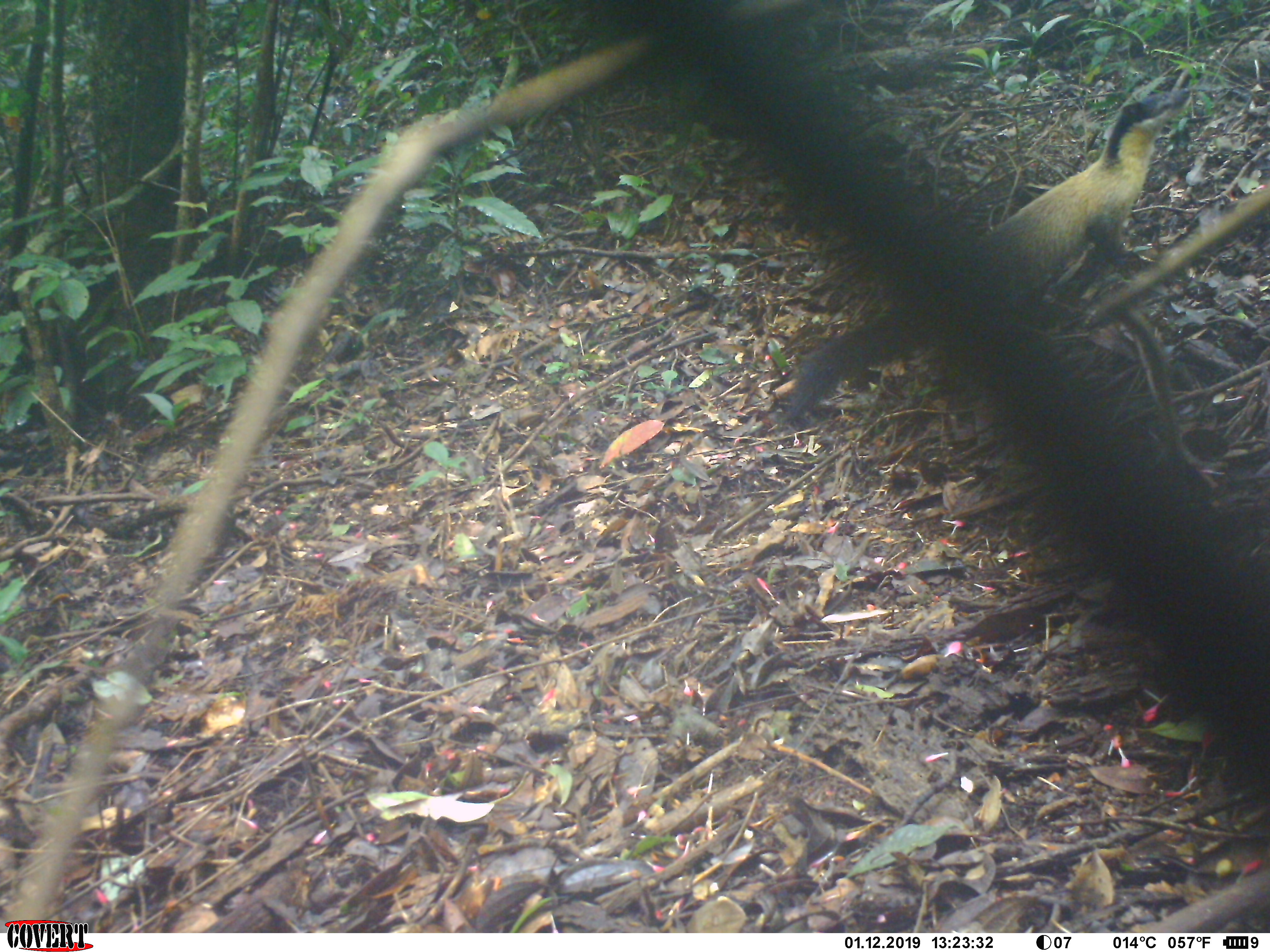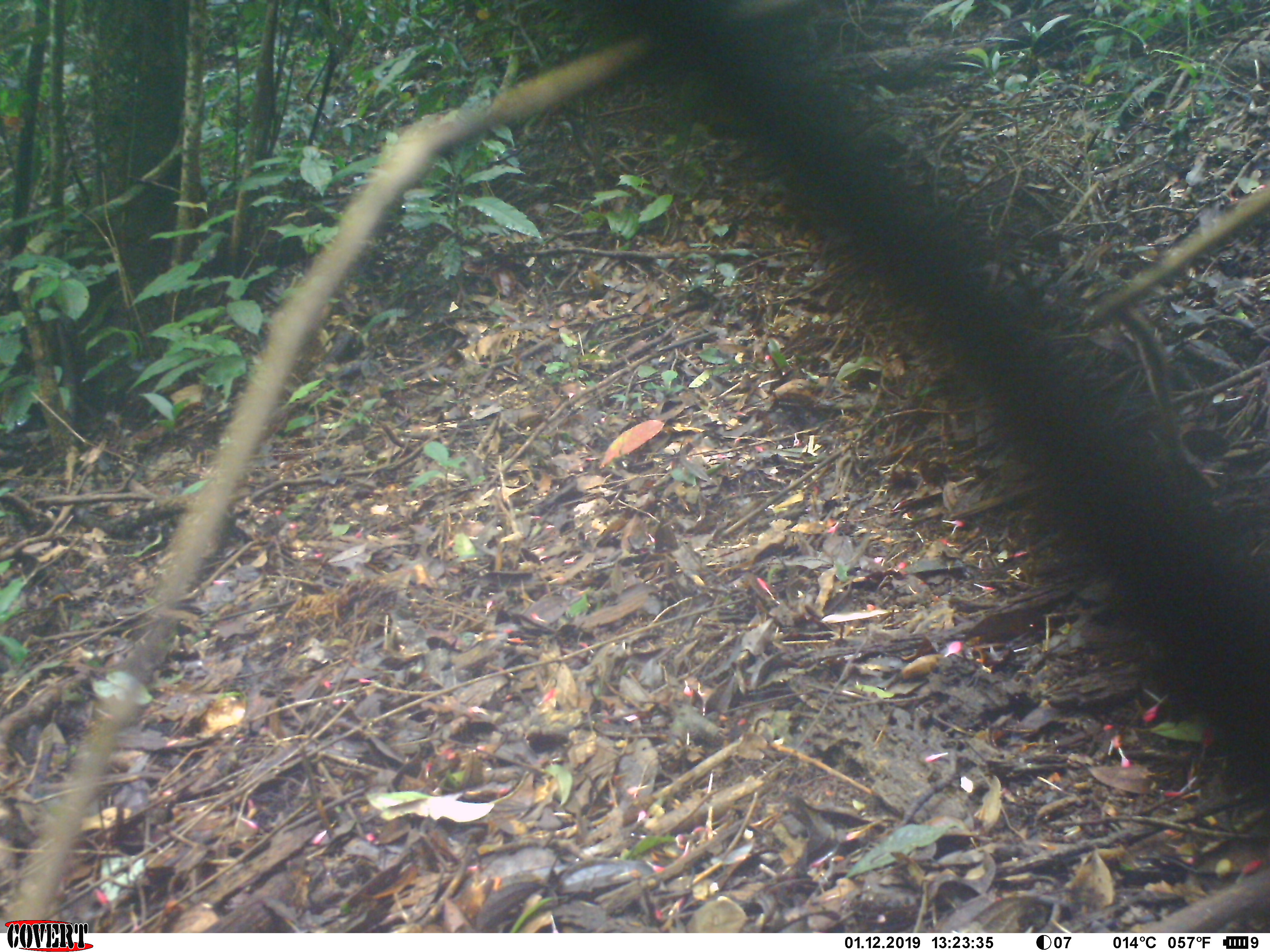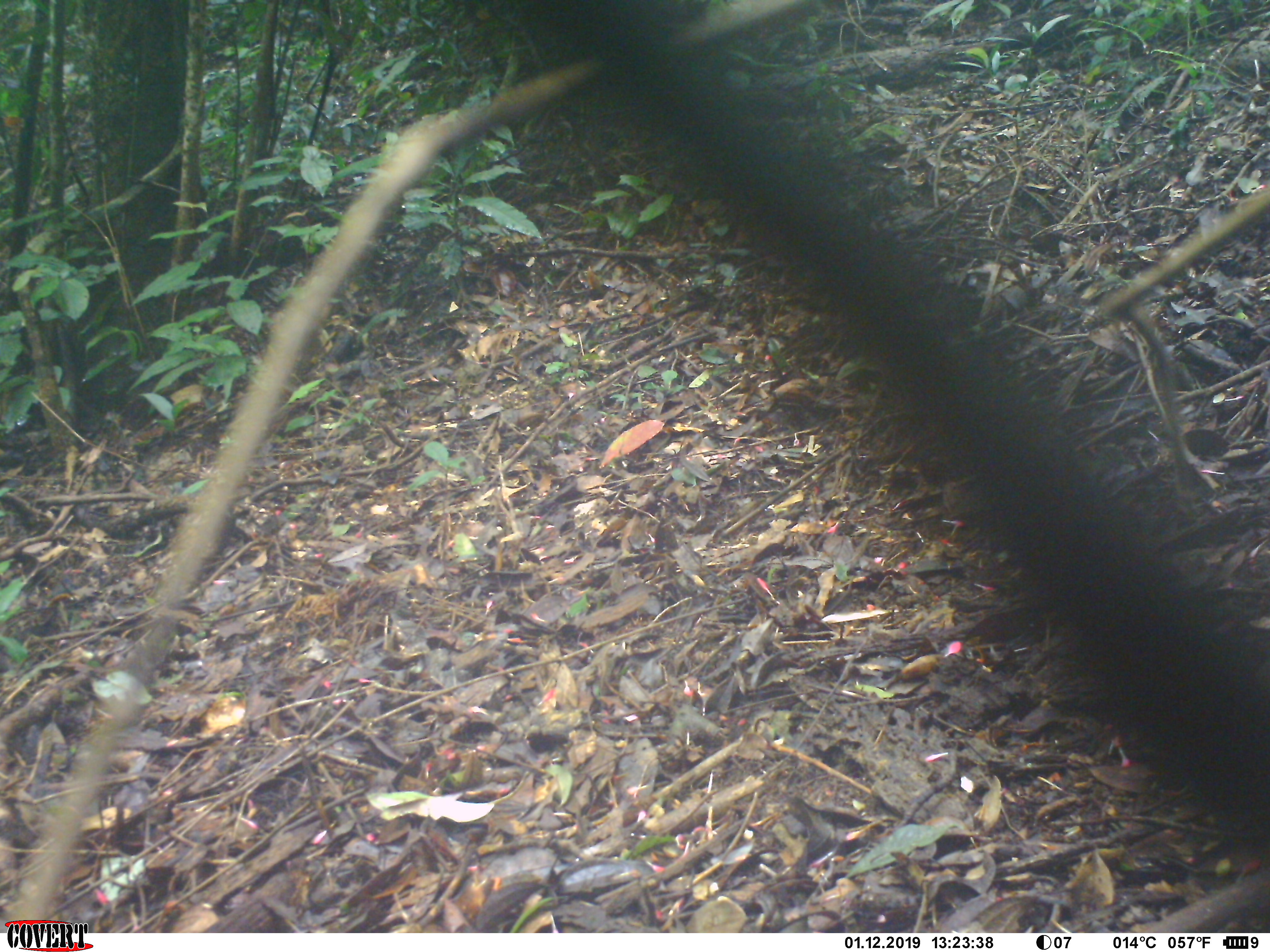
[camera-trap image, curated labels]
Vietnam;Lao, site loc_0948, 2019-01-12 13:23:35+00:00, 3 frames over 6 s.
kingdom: Animalia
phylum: Chordata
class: Mammalia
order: Carnivora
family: Mustelidae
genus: Martes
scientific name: Martes flavigula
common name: yellow-throated marten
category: yellow throated marten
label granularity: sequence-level